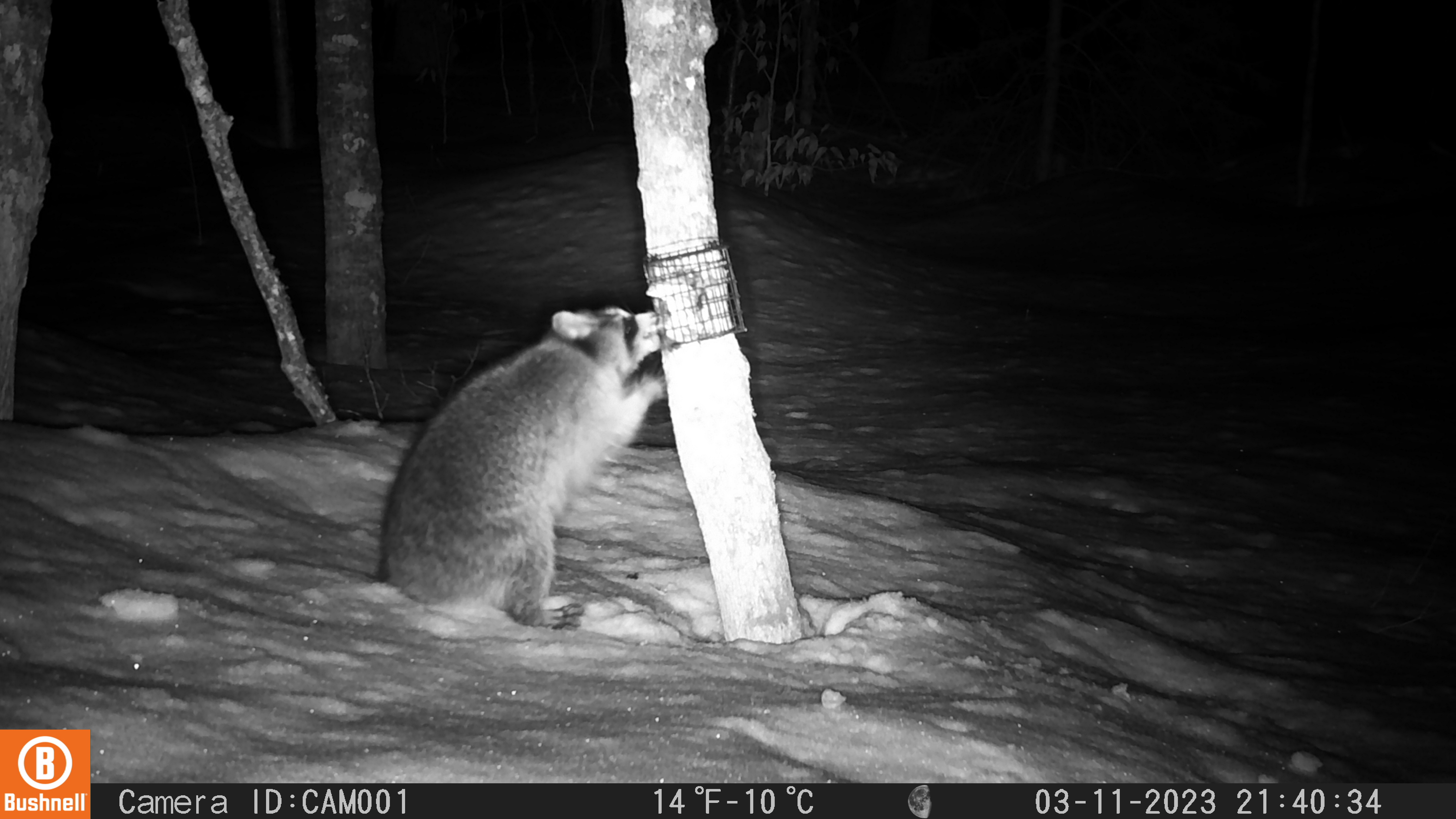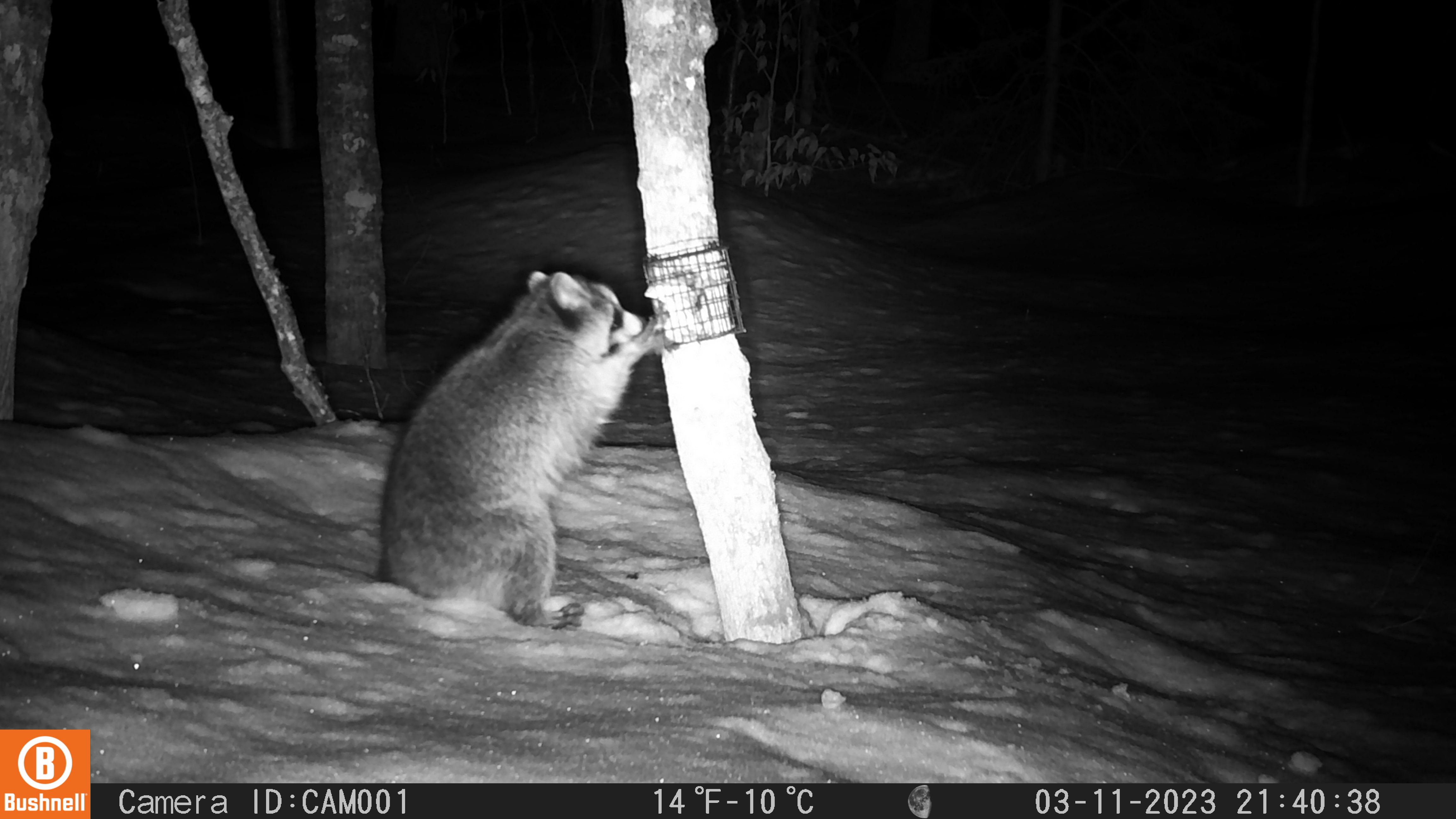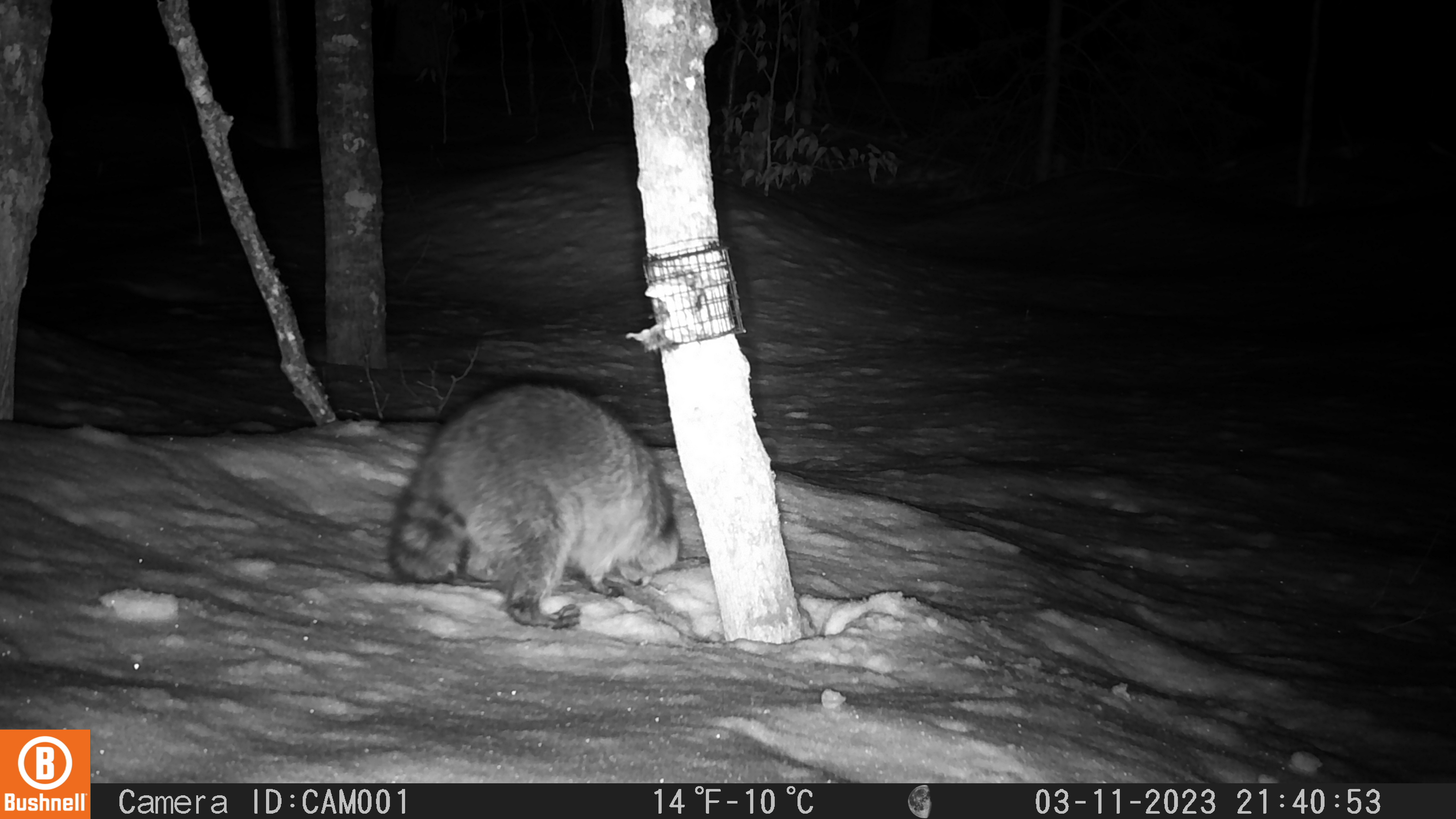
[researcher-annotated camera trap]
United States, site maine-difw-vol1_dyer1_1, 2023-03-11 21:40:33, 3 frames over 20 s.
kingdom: Animalia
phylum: Chordata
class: Mammalia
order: Carnivora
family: Procyonidae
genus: Procyon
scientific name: Procyon lotor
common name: raccoon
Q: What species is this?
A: Raccoon (Procyon lotor).